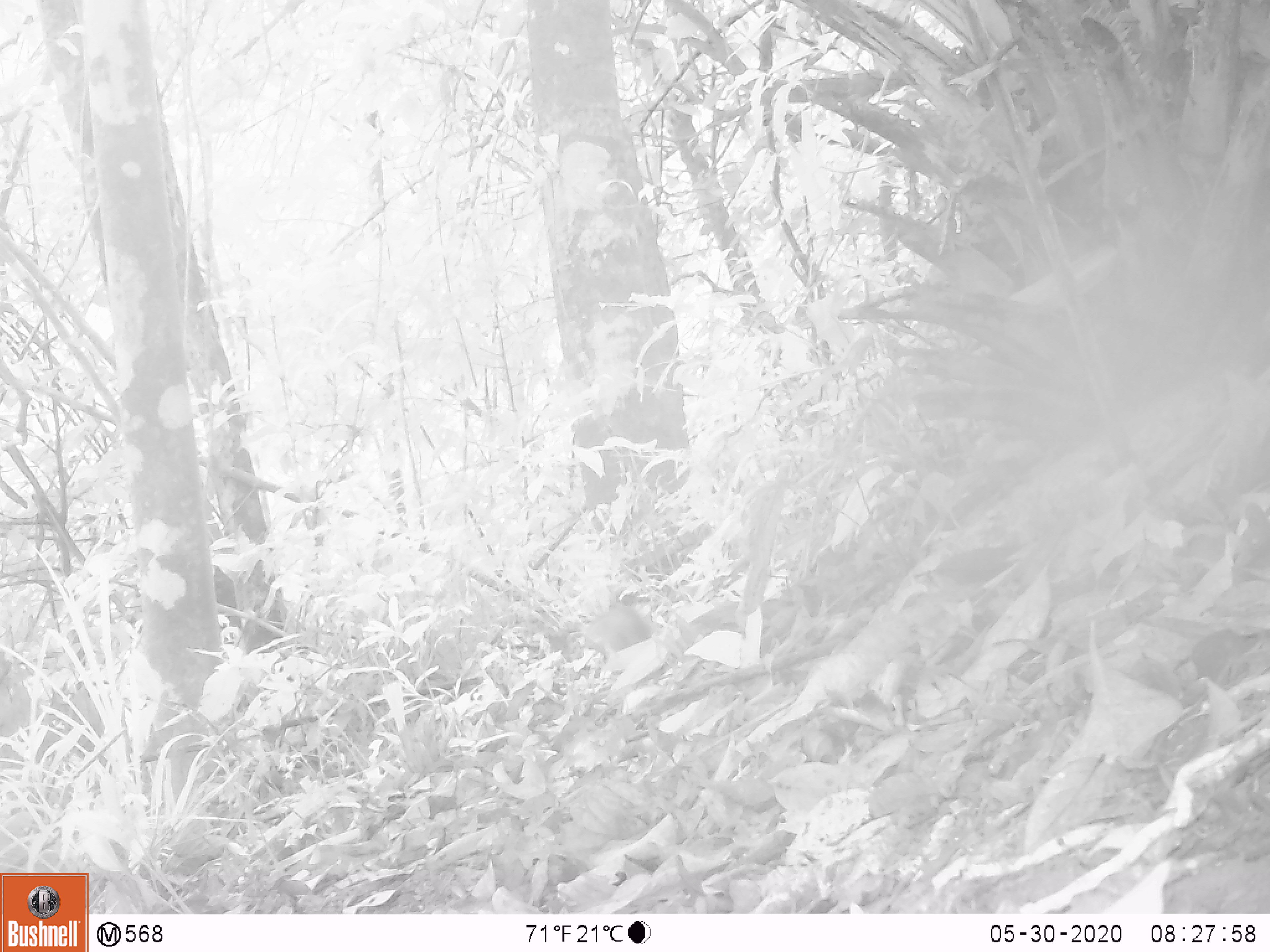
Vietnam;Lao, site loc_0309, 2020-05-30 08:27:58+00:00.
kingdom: Animalia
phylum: Chordata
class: Mammalia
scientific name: Mammalia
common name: mammal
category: unidentified small mammal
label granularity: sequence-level